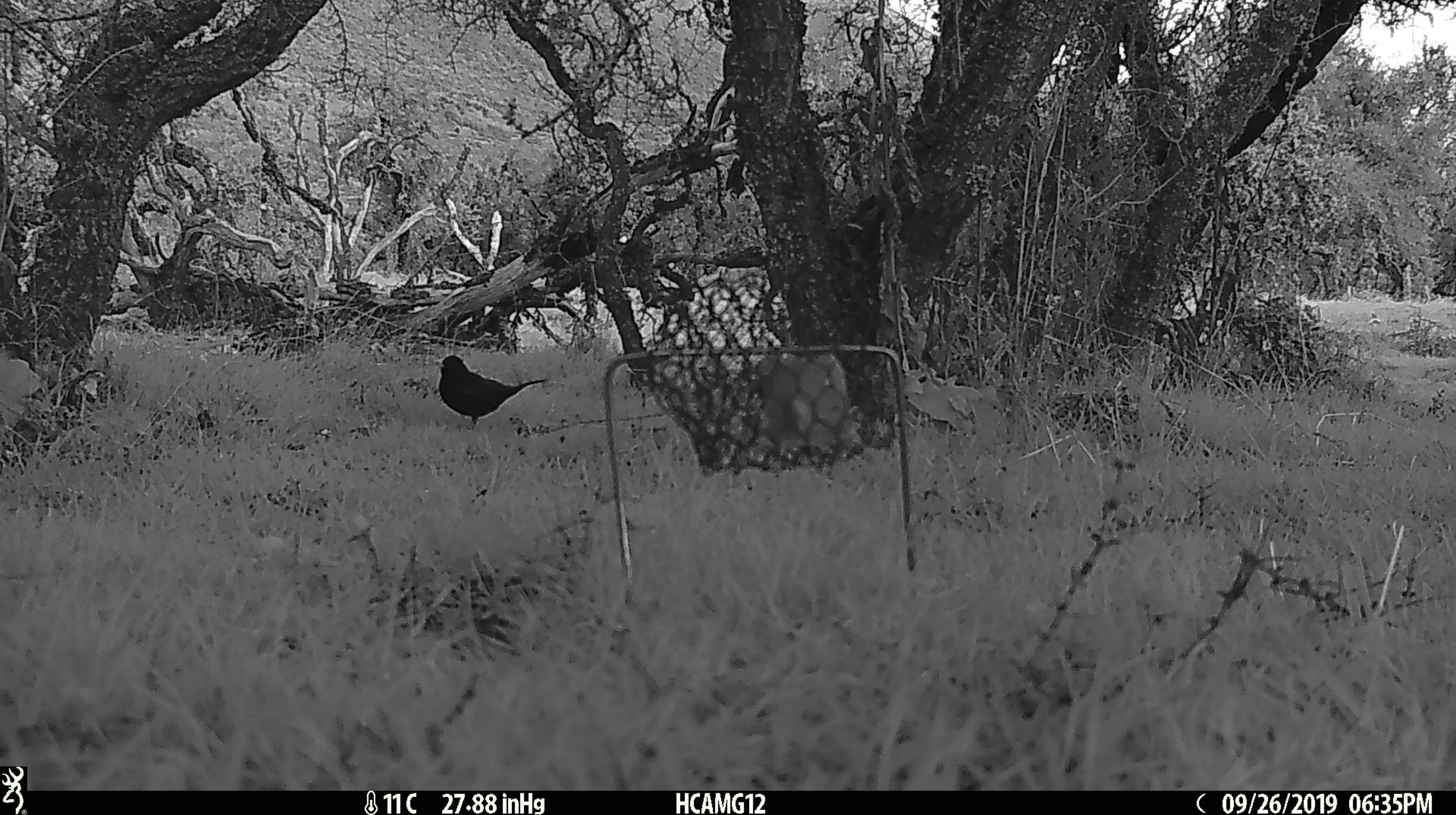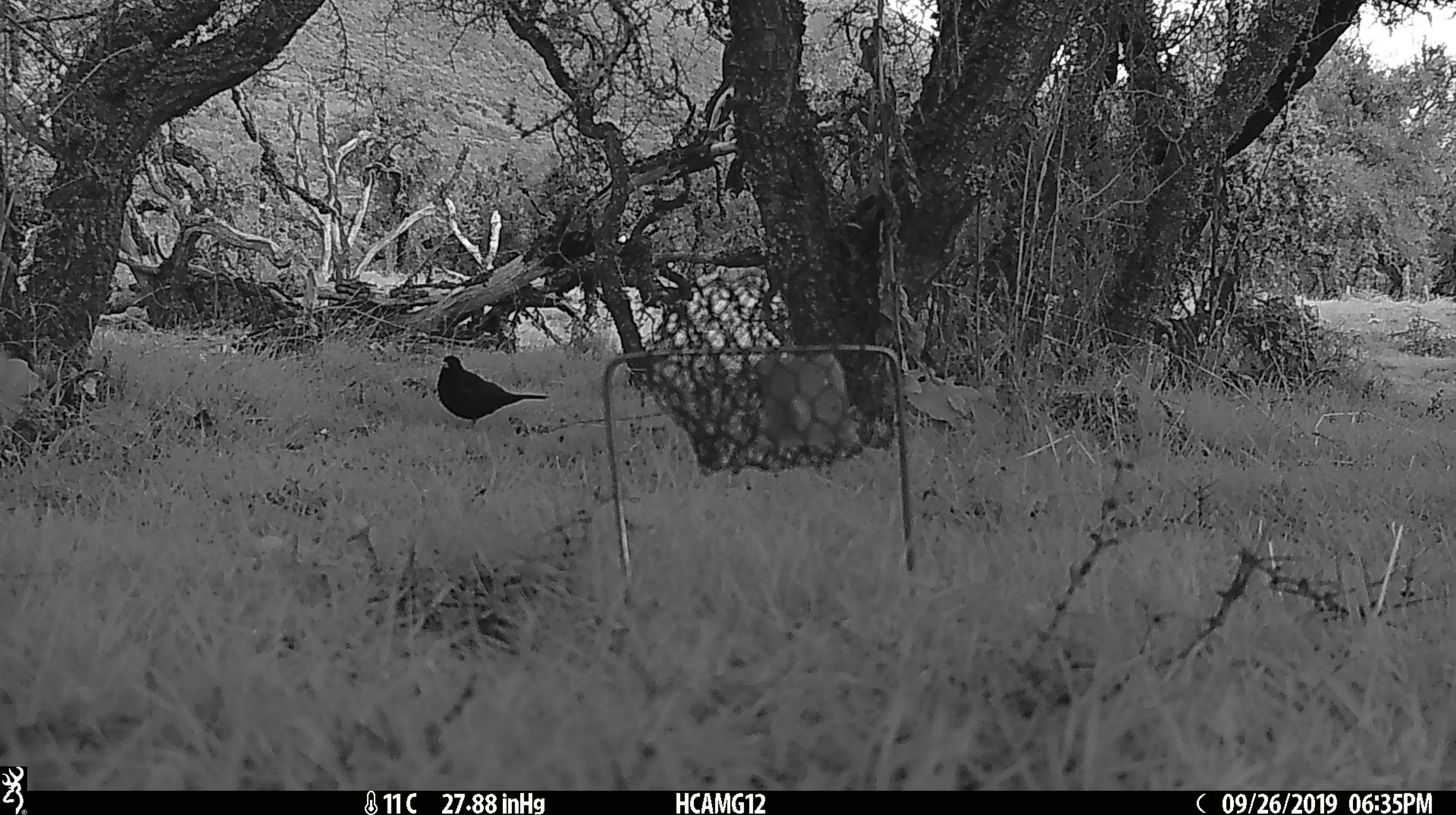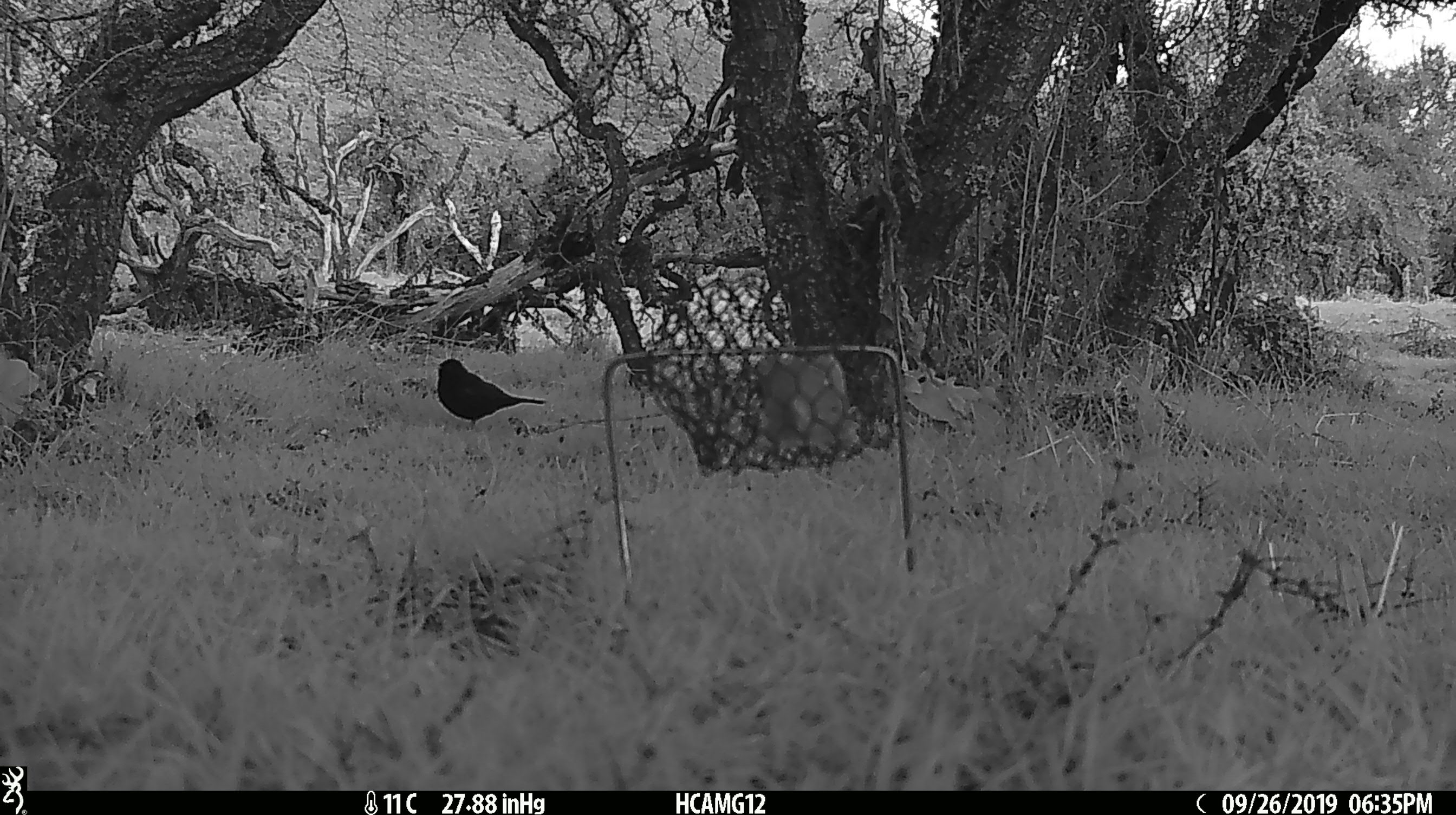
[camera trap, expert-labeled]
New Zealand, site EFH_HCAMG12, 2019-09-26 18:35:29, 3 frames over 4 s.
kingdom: Animalia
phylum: Chordata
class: Aves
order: Passeriformes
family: Turdidae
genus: Turdus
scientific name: Turdus merula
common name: eurasian blackbird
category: blackbird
Blackbird (eurasian blackbird) (Turdus merula).